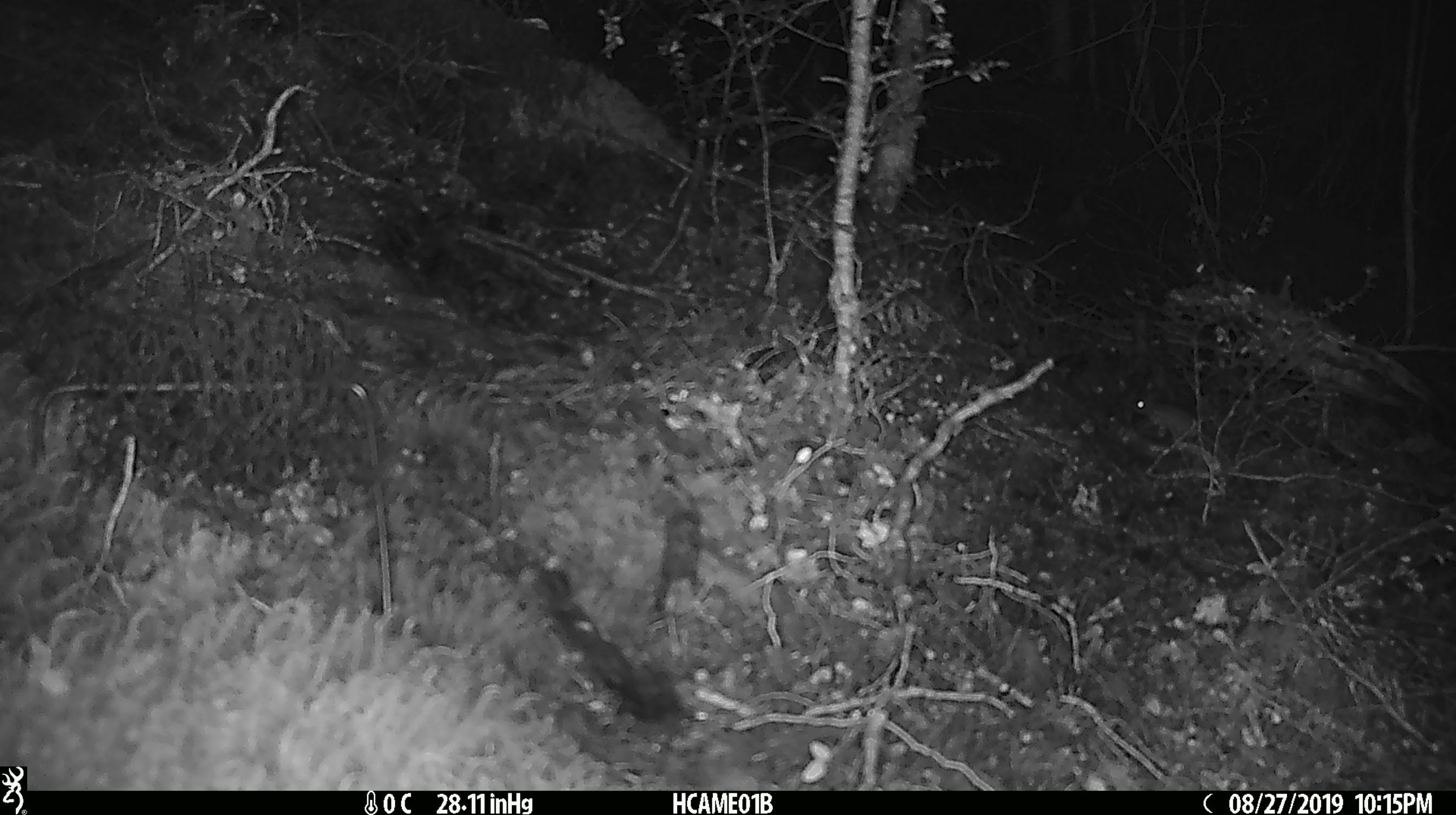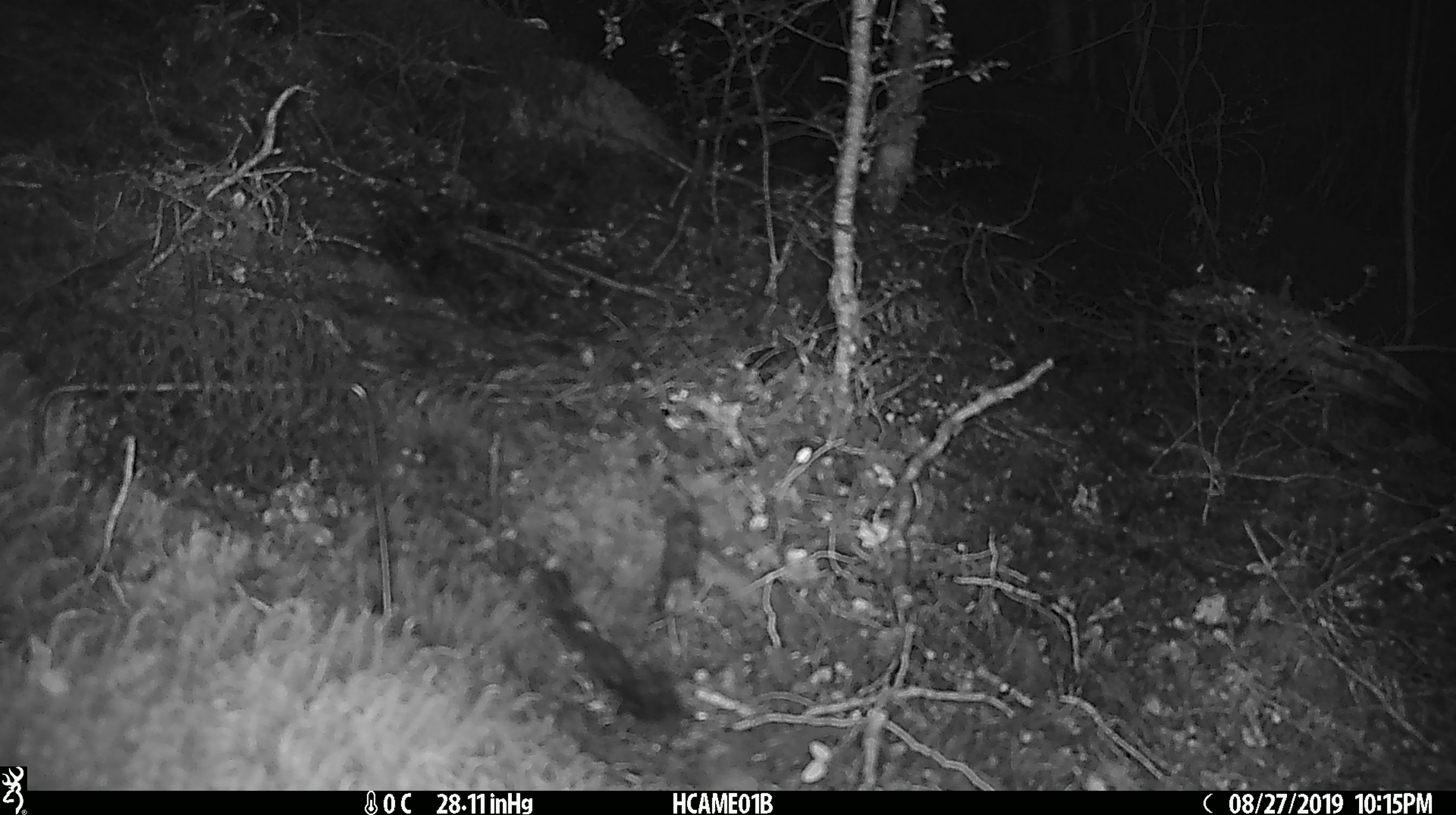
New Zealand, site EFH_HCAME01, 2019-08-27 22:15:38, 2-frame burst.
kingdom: Animalia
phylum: Chordata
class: Mammalia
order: Rodentia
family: Muridae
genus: Mus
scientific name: Mus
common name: mouse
Mouse (Mus).